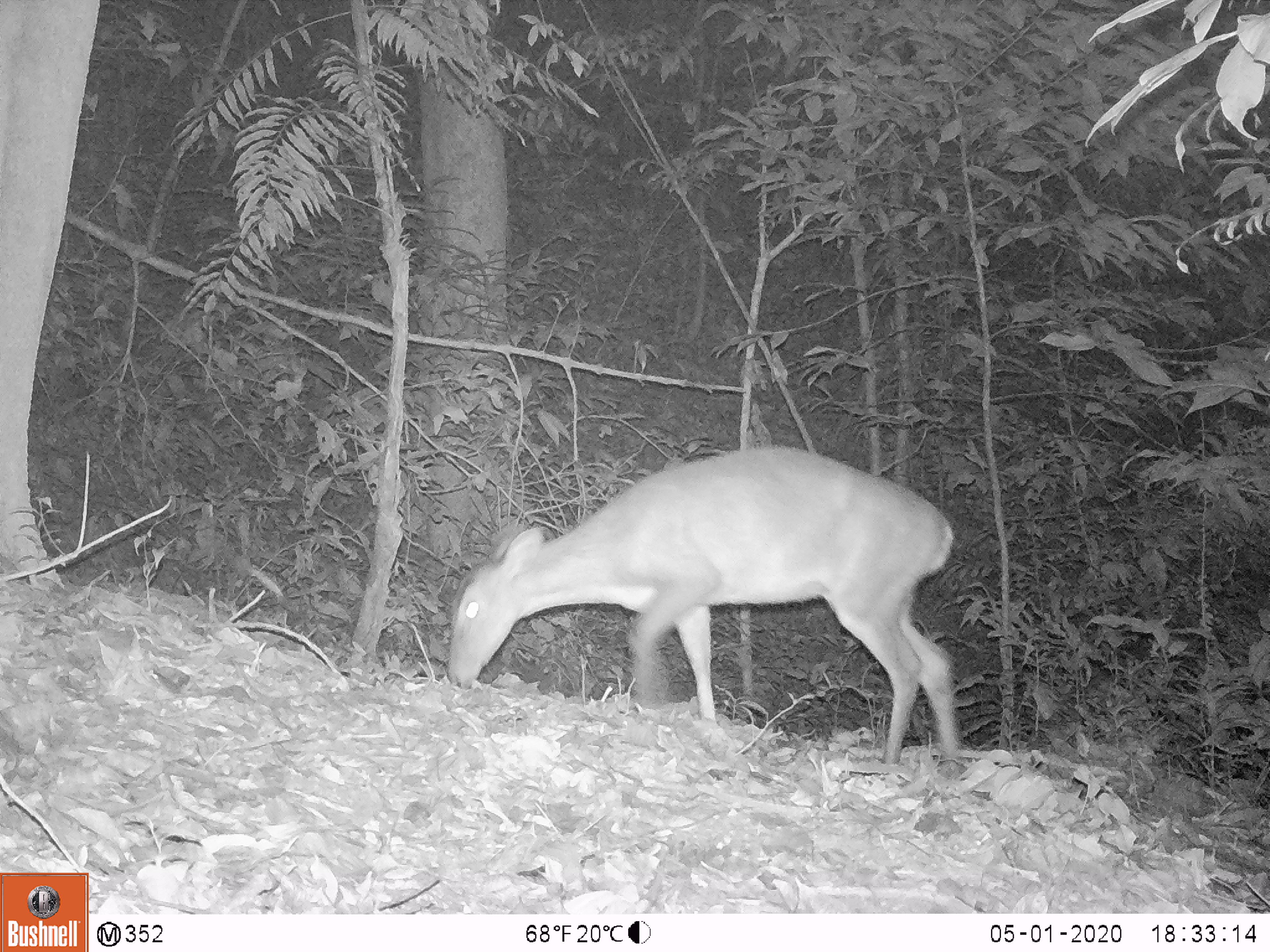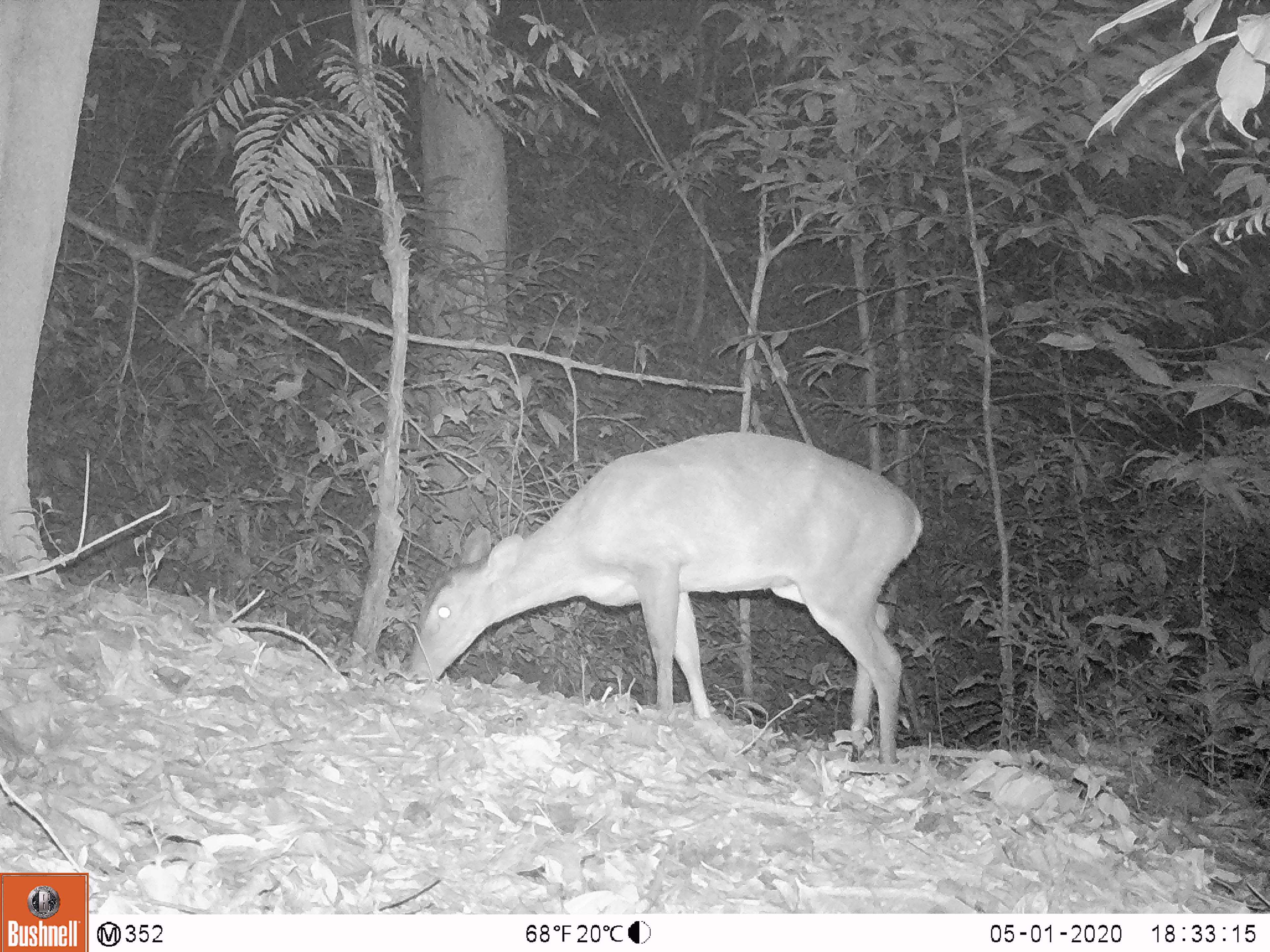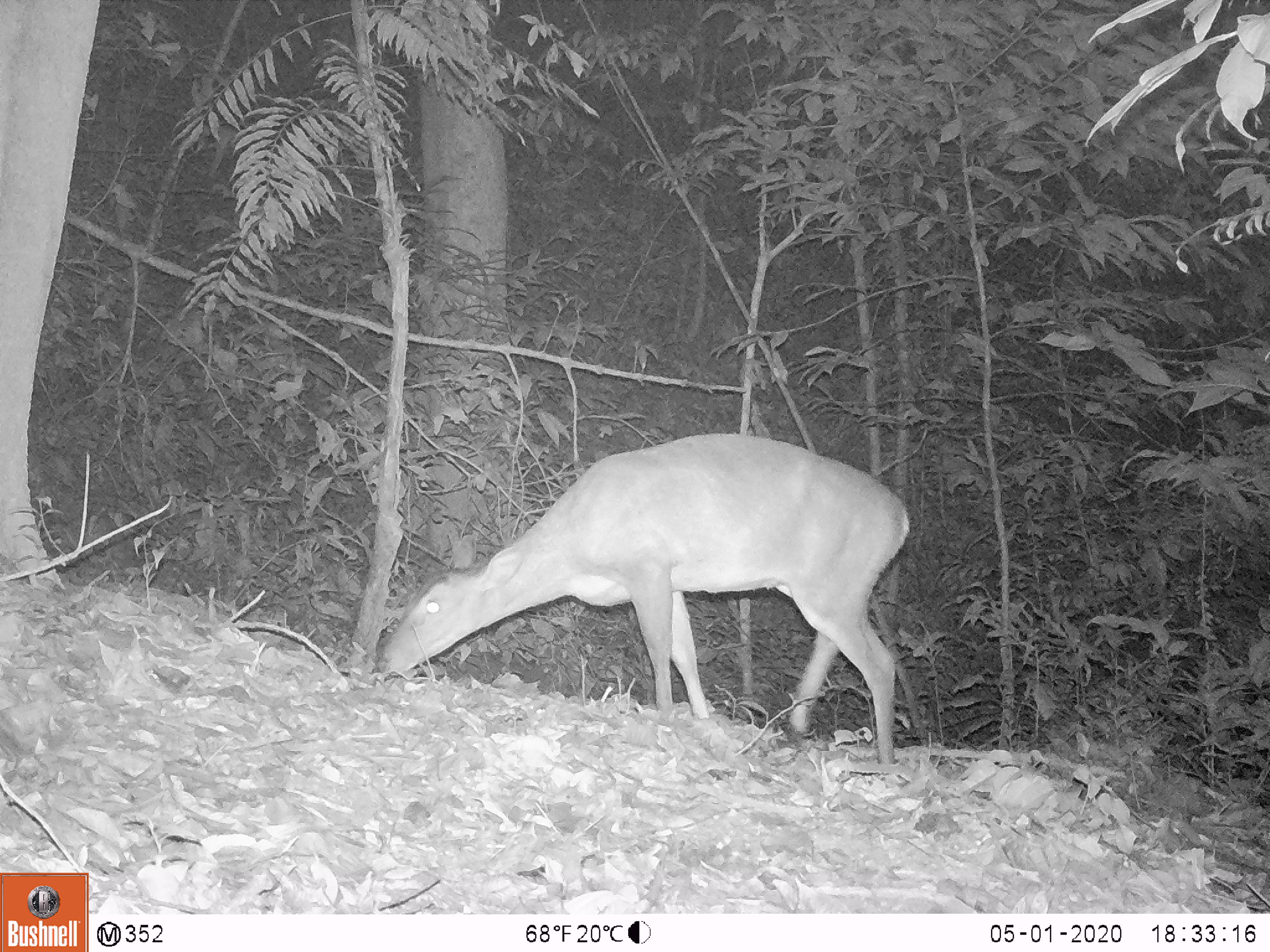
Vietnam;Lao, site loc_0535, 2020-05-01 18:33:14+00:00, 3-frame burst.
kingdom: Animalia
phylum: Chordata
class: Mammalia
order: Artiodactyla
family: Cervidae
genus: Muntiacus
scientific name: Muntiacus vuquangensis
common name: large-antlered muntjac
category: large antlered muntjac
Large antlered muntjac (large-antlered muntjac) (Muntiacus vuquangensis). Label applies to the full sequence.